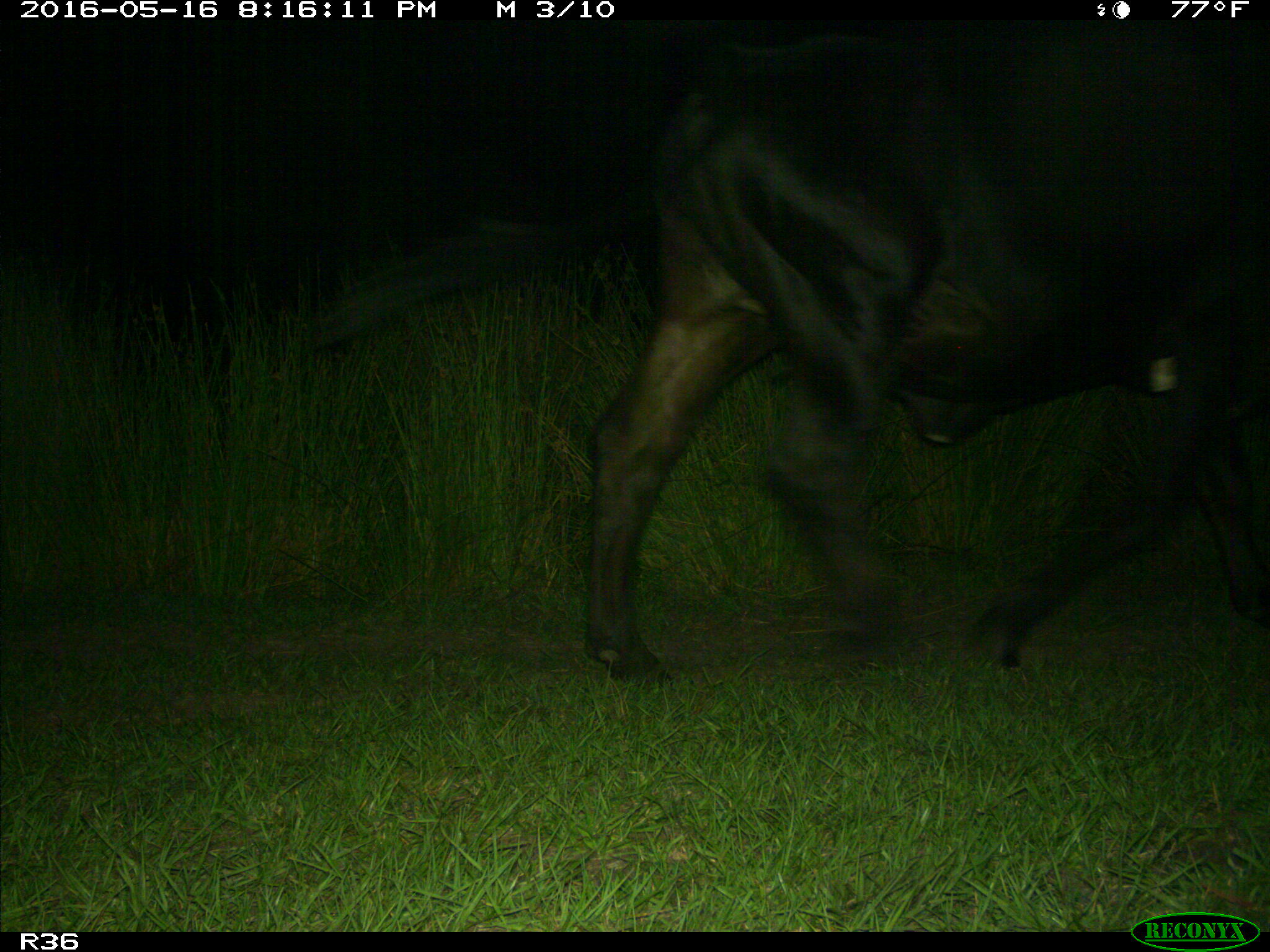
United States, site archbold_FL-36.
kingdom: Animalia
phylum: Chordata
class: Mammalia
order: Artiodactyla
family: Bovidae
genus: Bos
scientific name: Bos taurus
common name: domestic cow